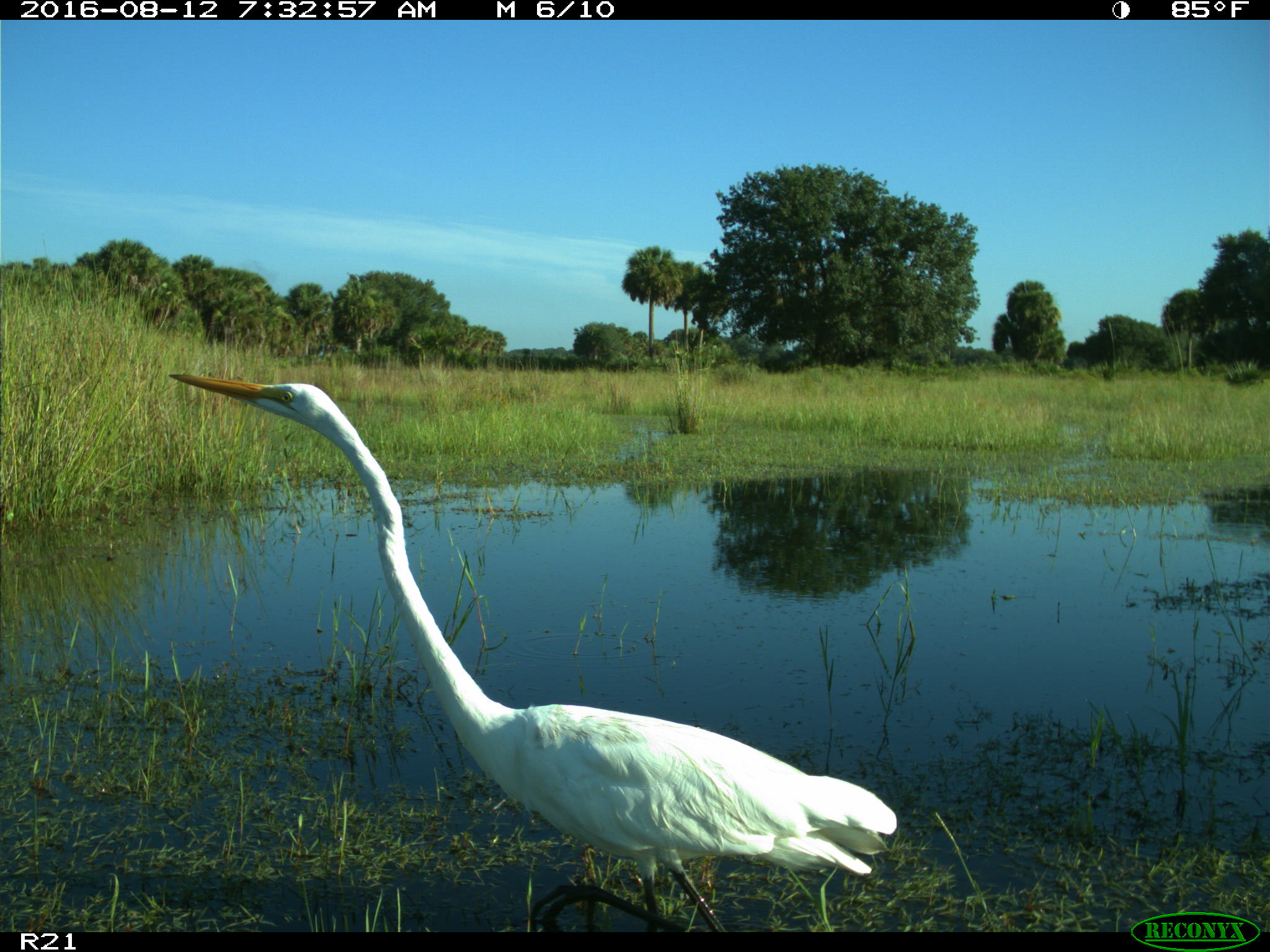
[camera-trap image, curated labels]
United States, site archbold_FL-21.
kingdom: Animalia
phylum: Chordata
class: Aves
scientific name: Aves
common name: birds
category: unidentified bird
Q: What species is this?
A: Unidentified bird (birds) (Aves).